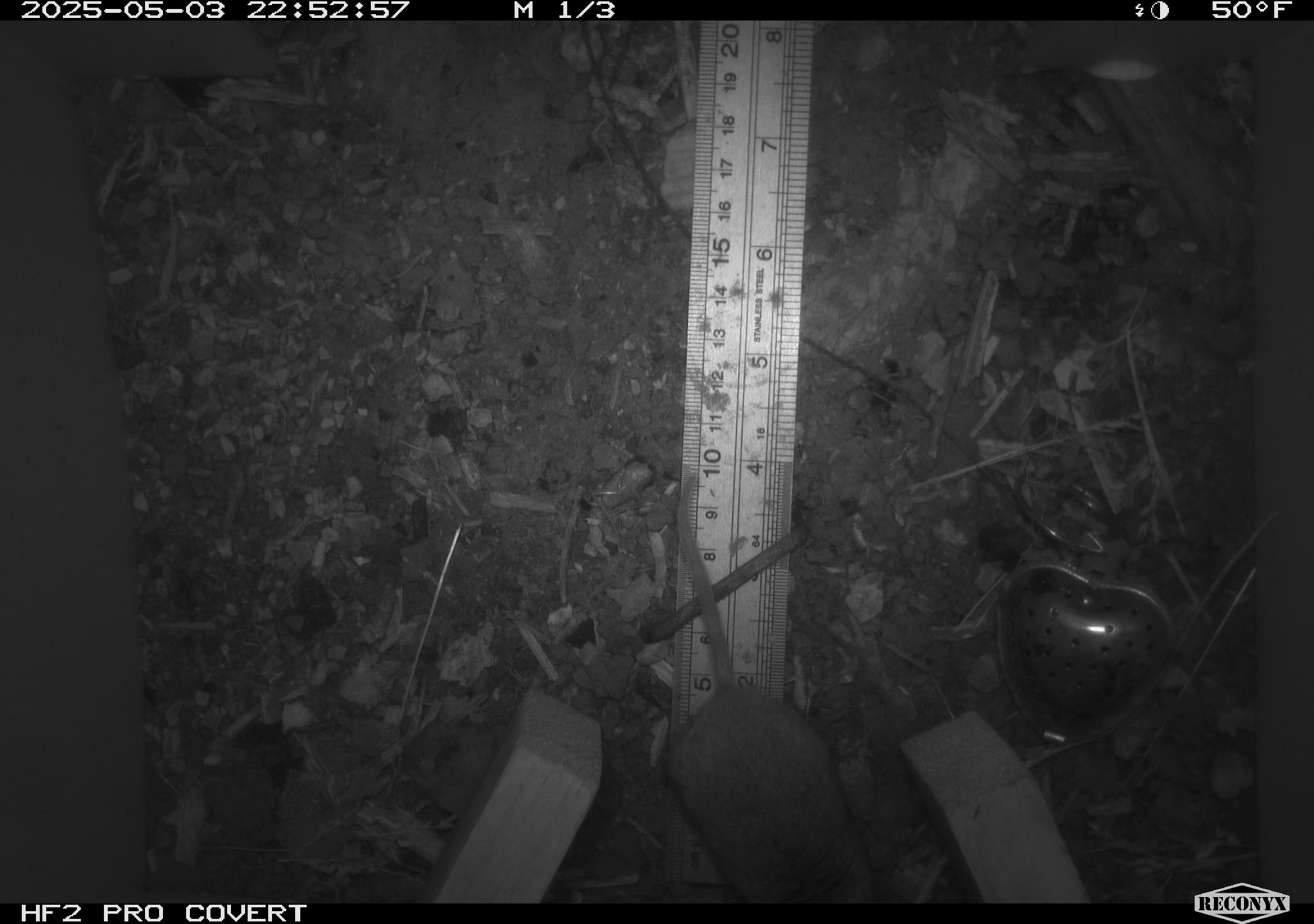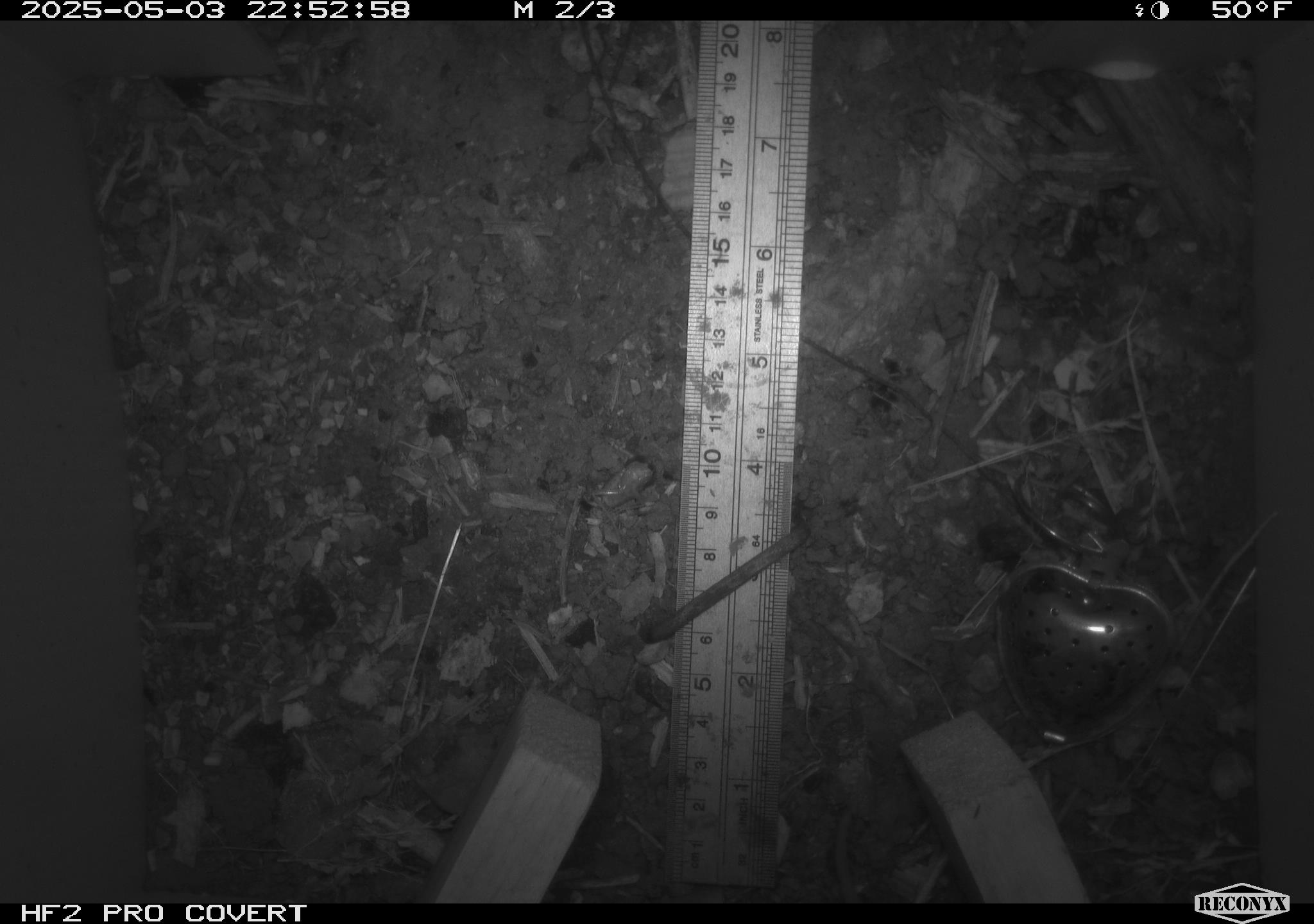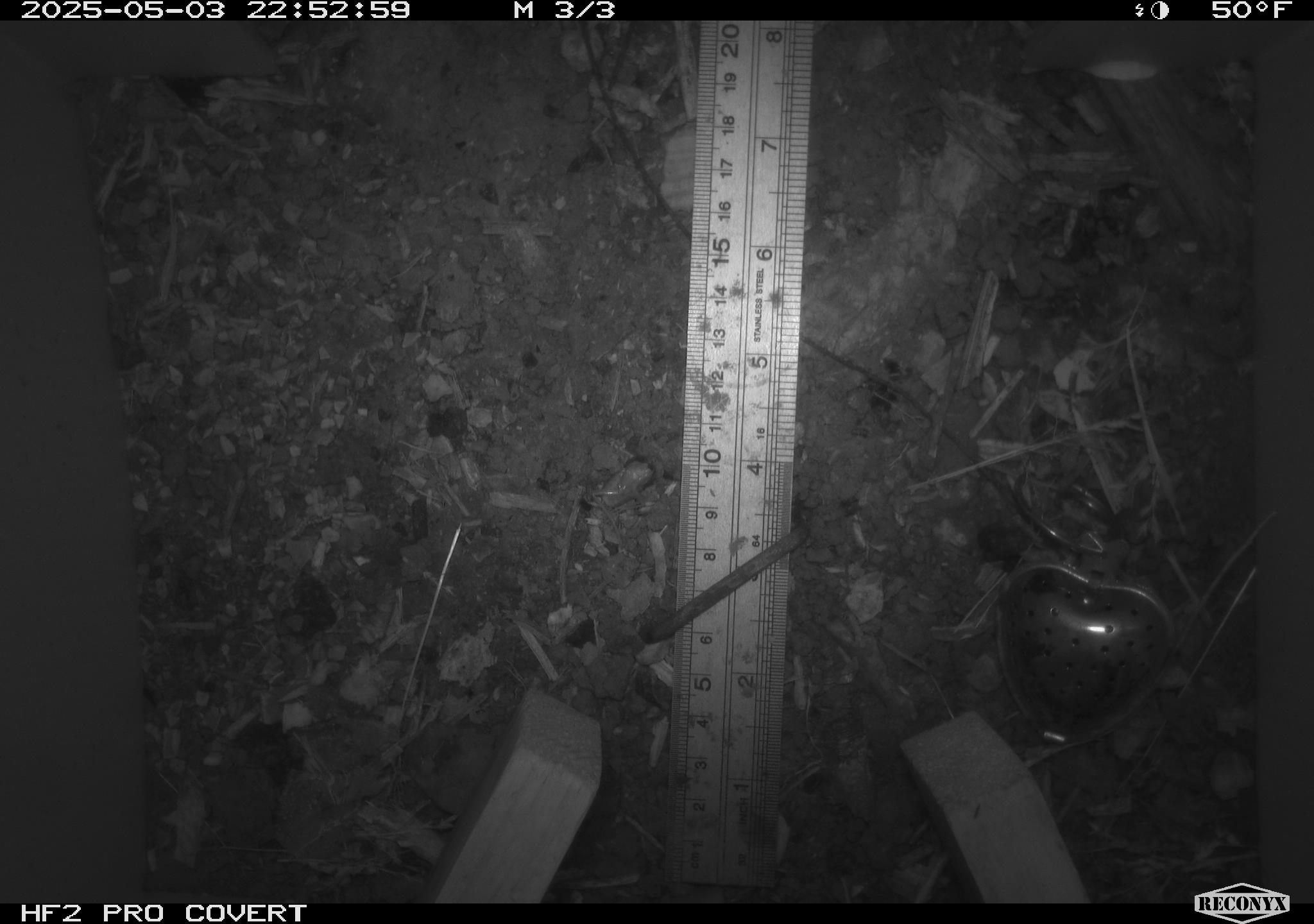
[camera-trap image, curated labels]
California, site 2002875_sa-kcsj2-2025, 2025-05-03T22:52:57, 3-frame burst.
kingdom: Animalia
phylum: Chordata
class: Mammalia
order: Rodentia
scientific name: Rodentia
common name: rodent